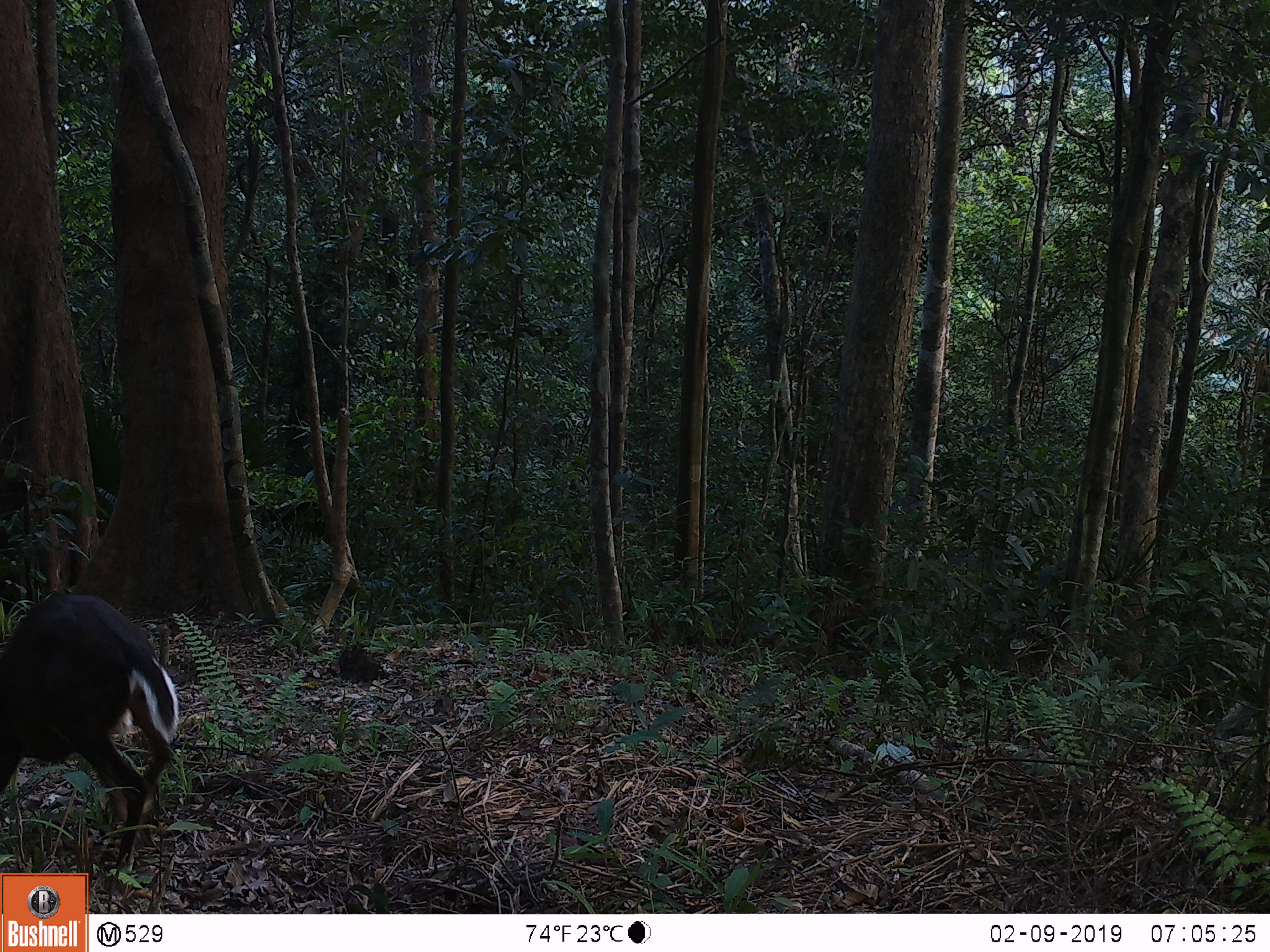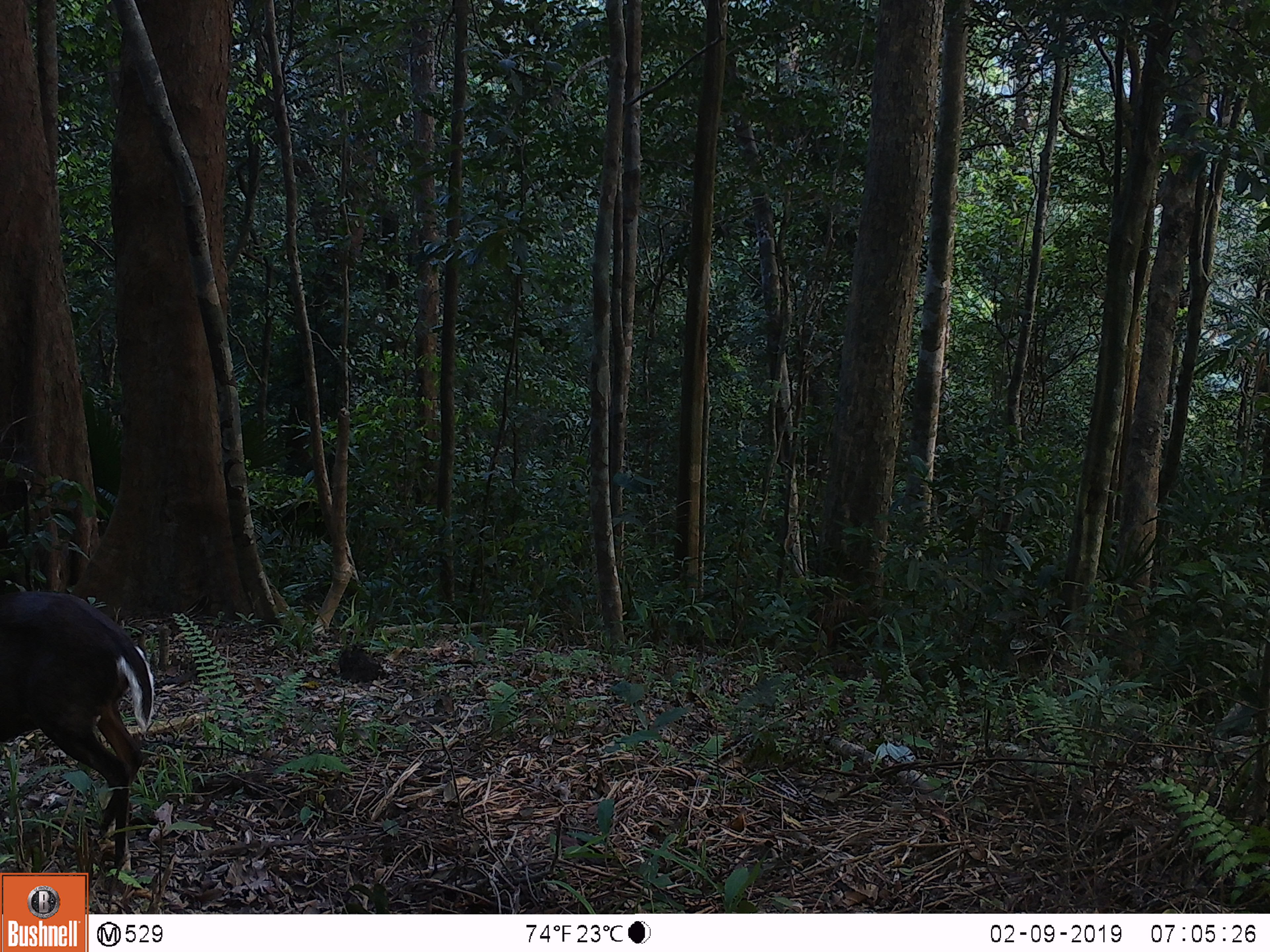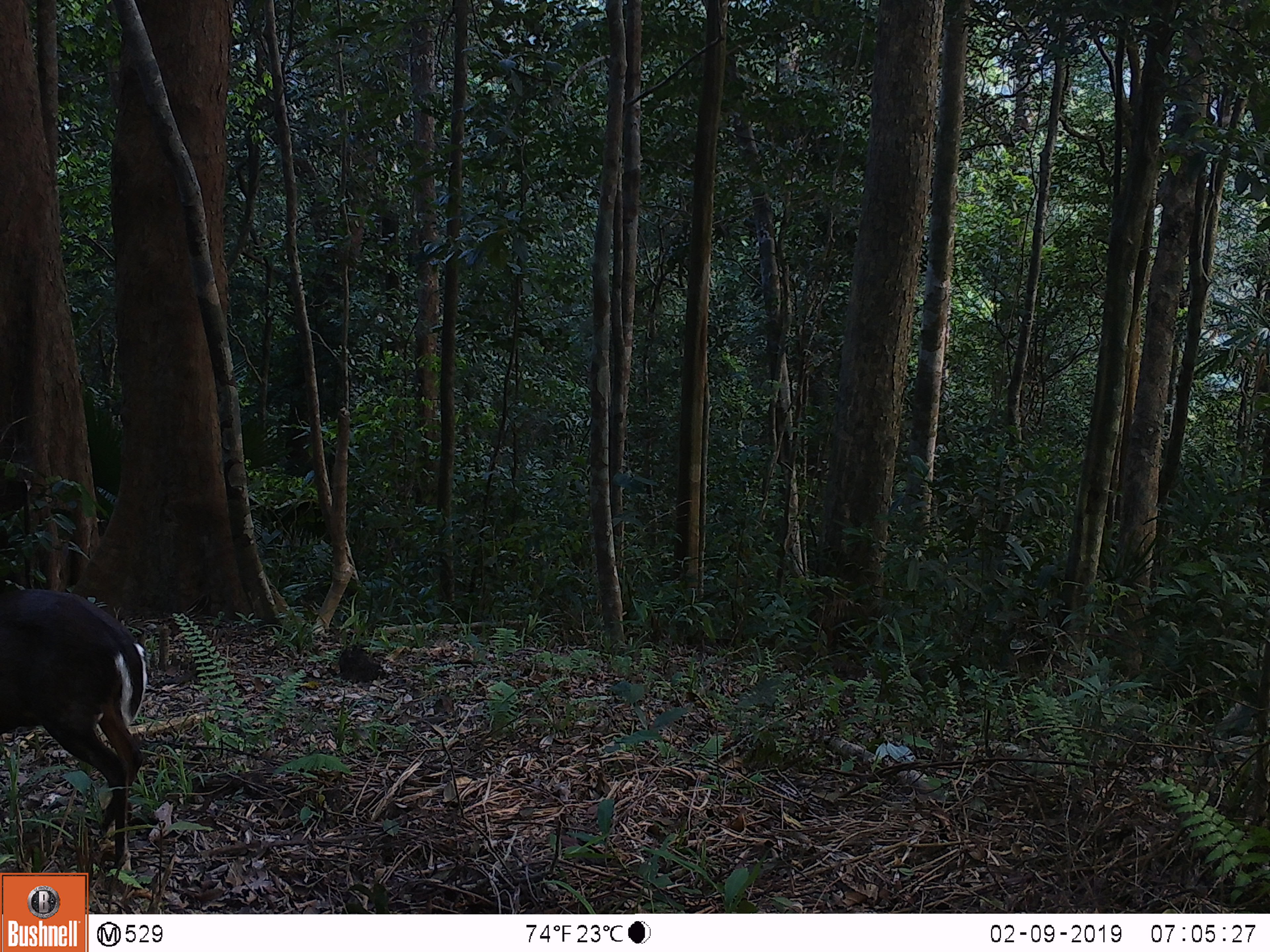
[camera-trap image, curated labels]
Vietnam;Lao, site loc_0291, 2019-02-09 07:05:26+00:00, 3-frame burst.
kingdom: Animalia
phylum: Chordata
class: Mammalia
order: Artiodactyla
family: Cervidae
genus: Muntiacus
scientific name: Muntiacus rooseveltorum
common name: roosevelt's muntjac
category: roosevelts muntjac group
Roosevelts muntjac group (roosevelt's muntjac) (Muntiacus rooseveltorum). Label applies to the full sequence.